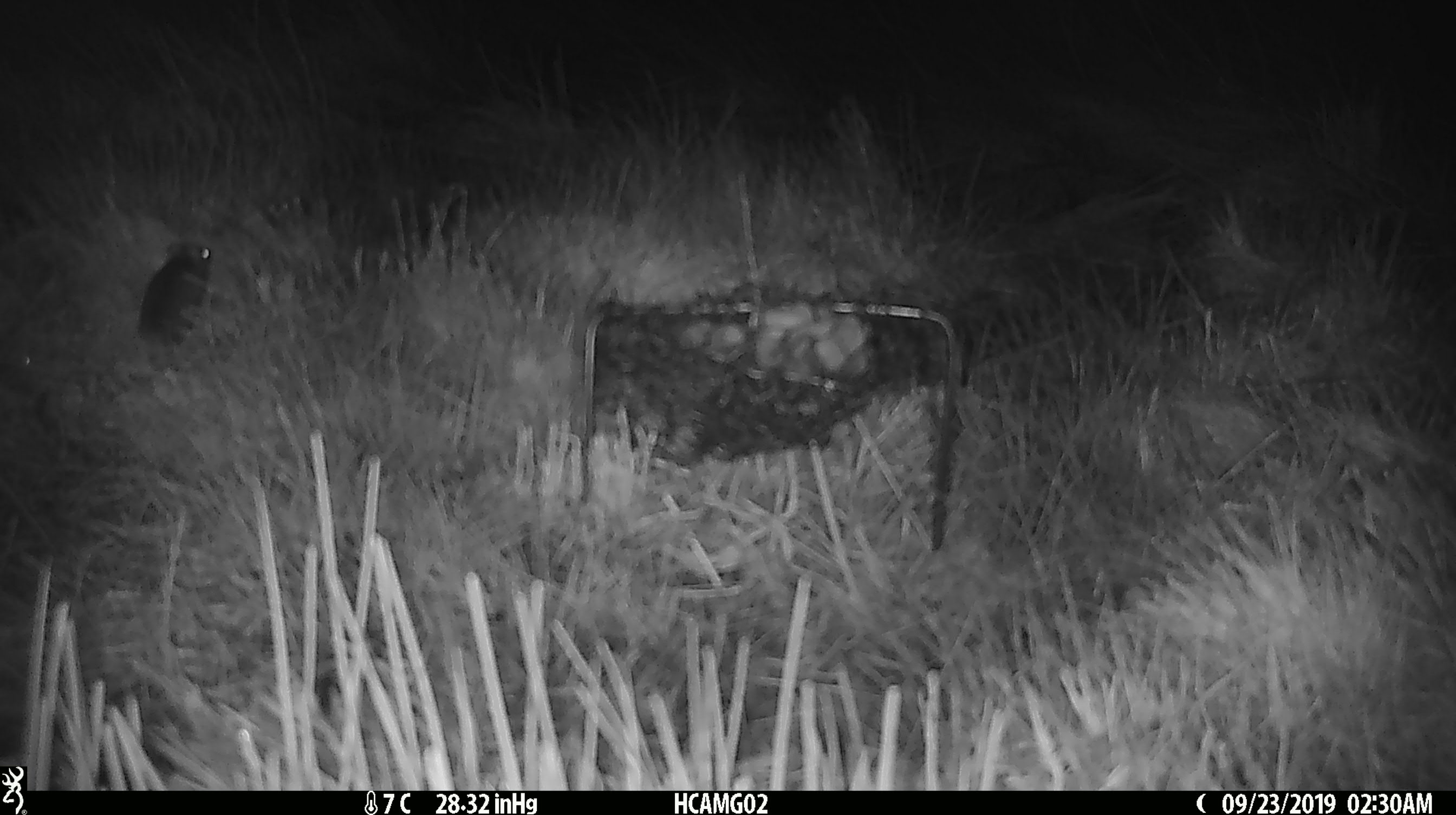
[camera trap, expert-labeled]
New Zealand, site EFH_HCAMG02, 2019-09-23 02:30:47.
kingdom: Animalia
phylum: Chordata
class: Mammalia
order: Rodentia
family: Muridae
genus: Mus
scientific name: Mus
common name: mouse